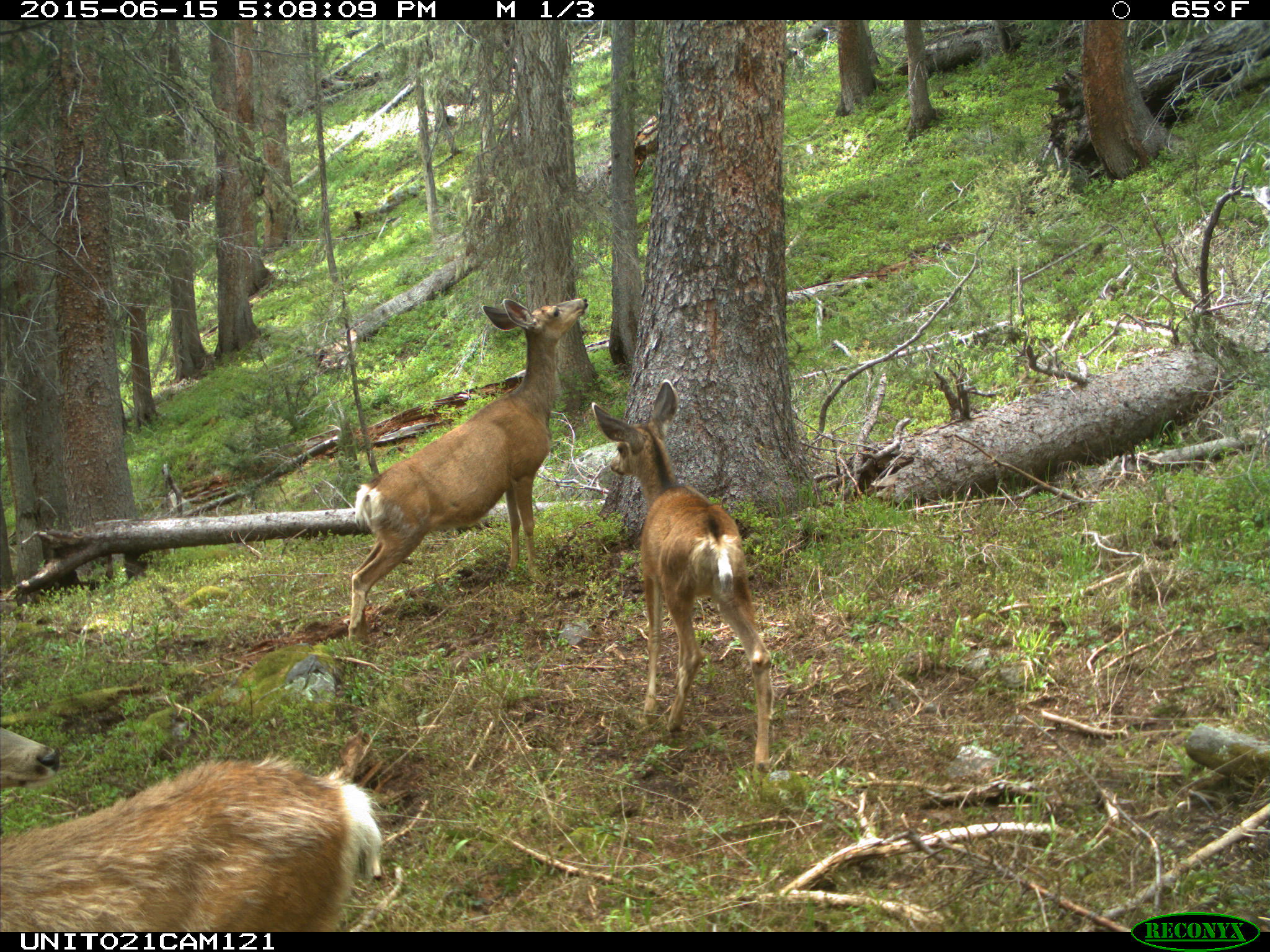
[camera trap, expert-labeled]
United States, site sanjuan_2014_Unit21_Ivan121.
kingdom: Animalia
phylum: Chordata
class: Mammalia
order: Artiodactyla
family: Cervidae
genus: Odocoileus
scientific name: Odocoileus hemionus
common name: mule deer